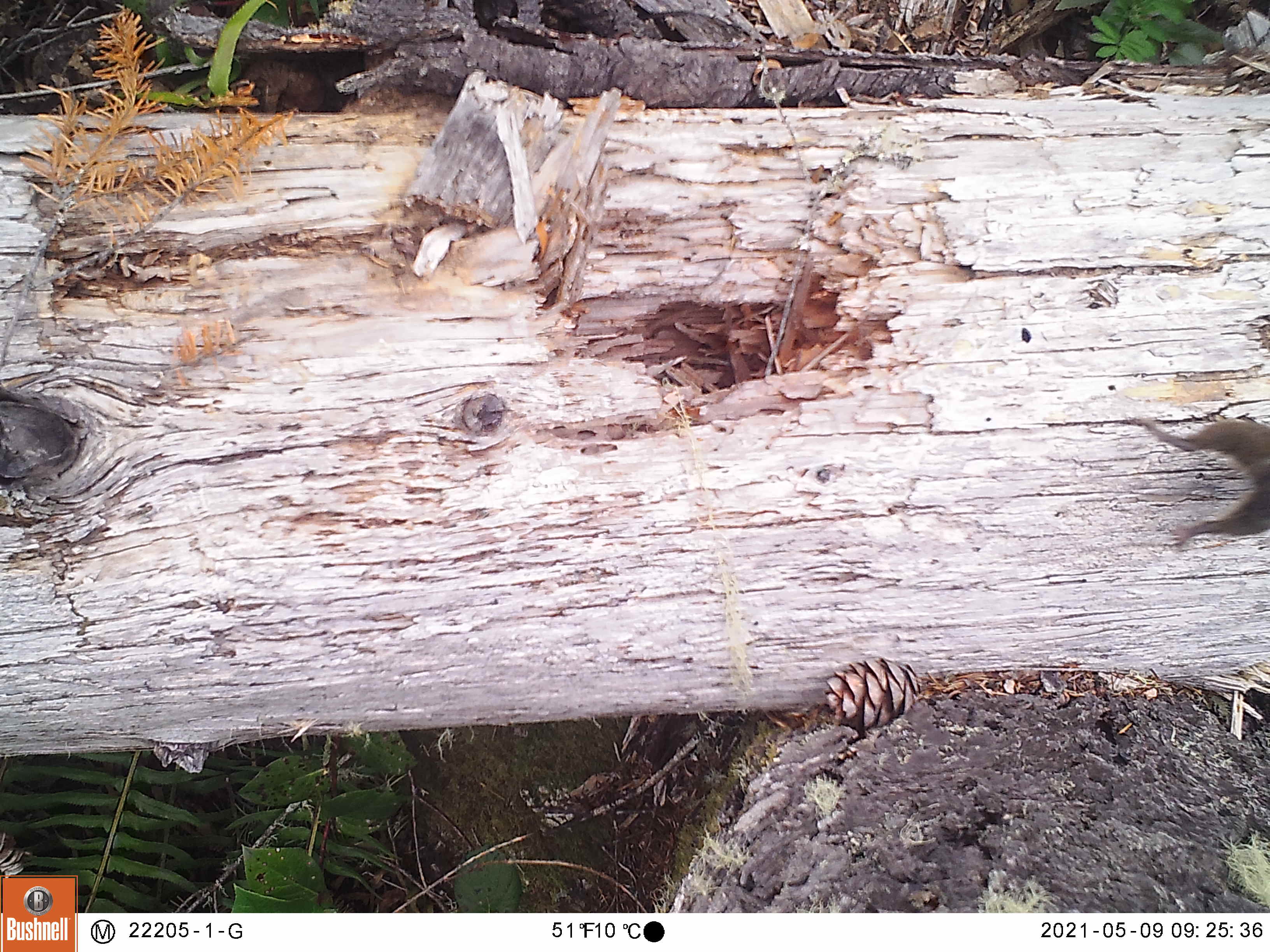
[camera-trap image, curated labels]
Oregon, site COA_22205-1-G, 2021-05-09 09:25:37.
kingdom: Animalia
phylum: Chordata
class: Mammalia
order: Rodentia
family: Sciuridae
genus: Neotamias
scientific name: Neotamias townsendii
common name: townsend's chipmunk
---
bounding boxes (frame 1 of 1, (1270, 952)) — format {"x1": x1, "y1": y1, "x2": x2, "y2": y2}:
townsend's chipmunk: {"x1": 1087, "y1": 359, "x2": 1269, "y2": 573}